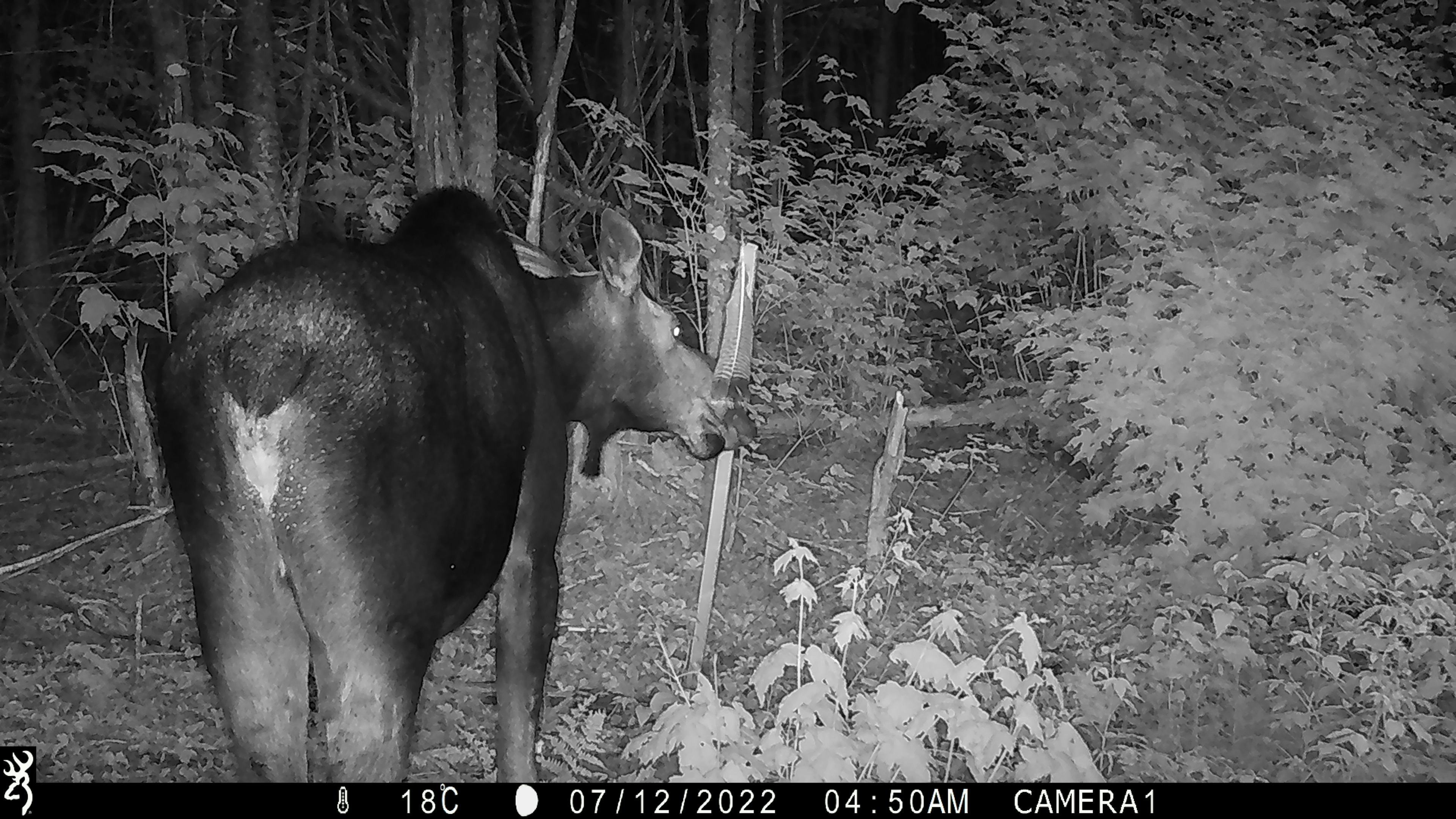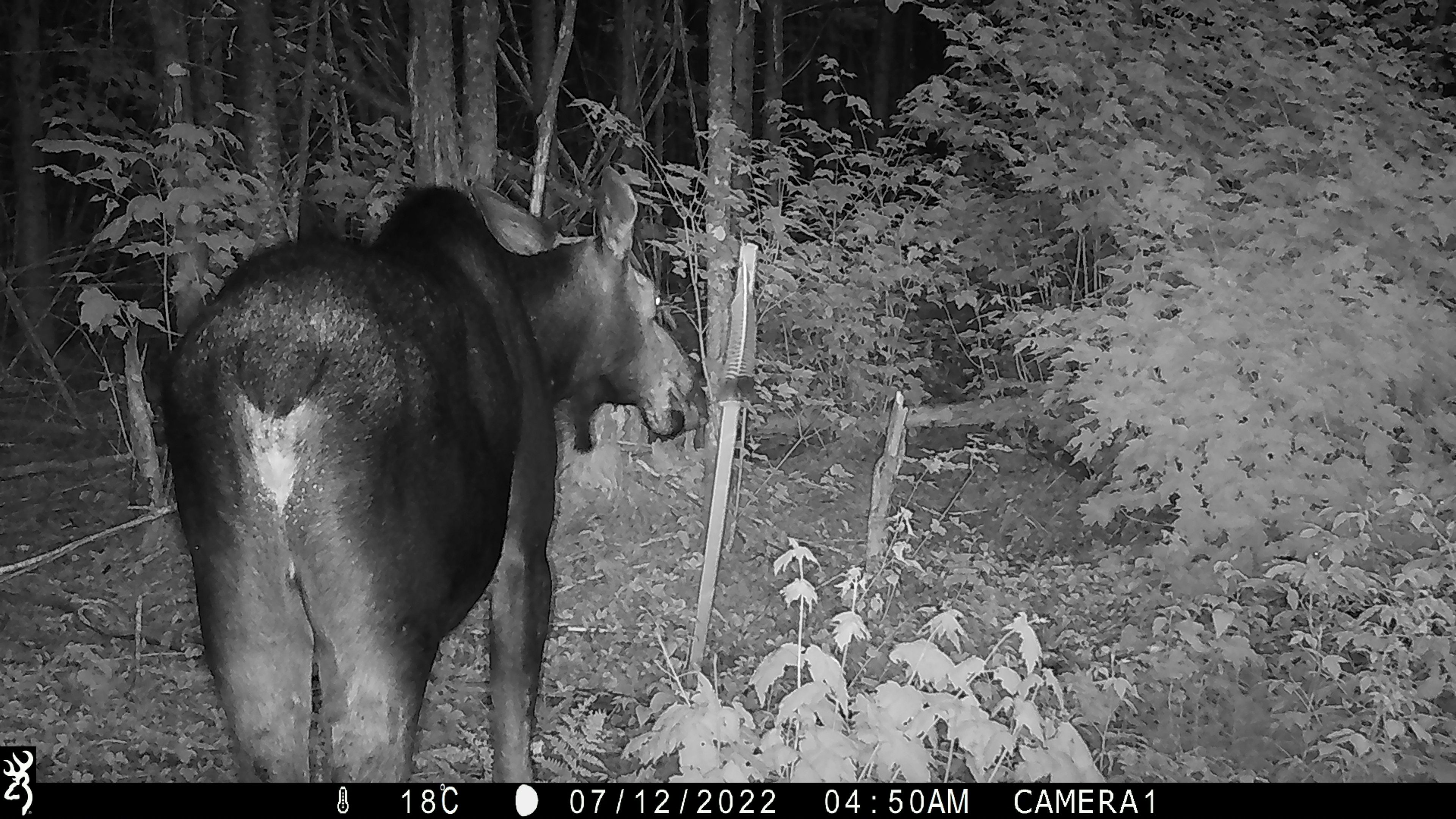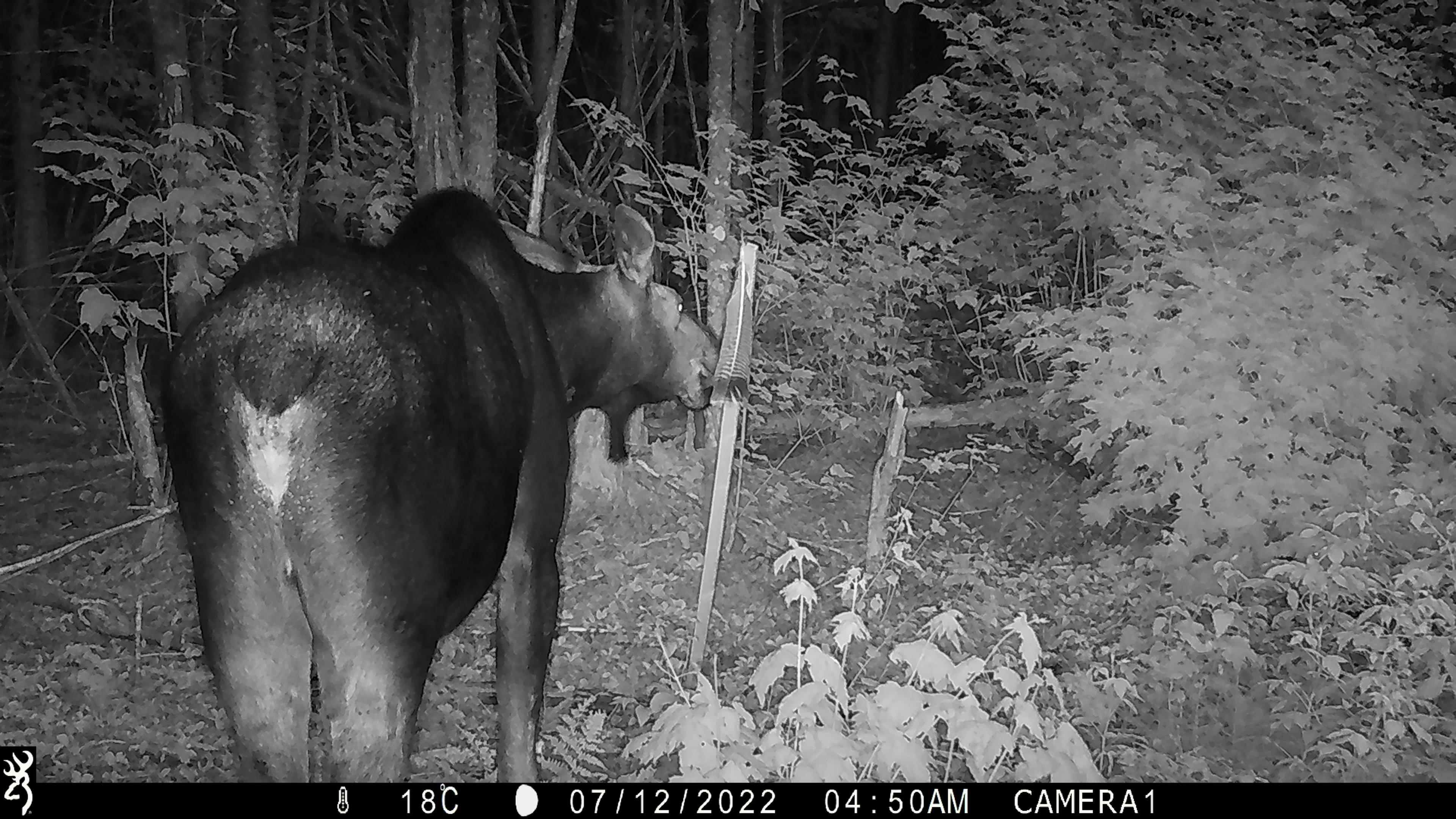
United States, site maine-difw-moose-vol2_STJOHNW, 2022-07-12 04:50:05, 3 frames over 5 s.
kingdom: Animalia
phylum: Chordata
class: Mammalia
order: Artiodactyla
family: Cervidae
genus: Alces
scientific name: Alces alces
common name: moose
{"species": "moose (Alces alces)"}